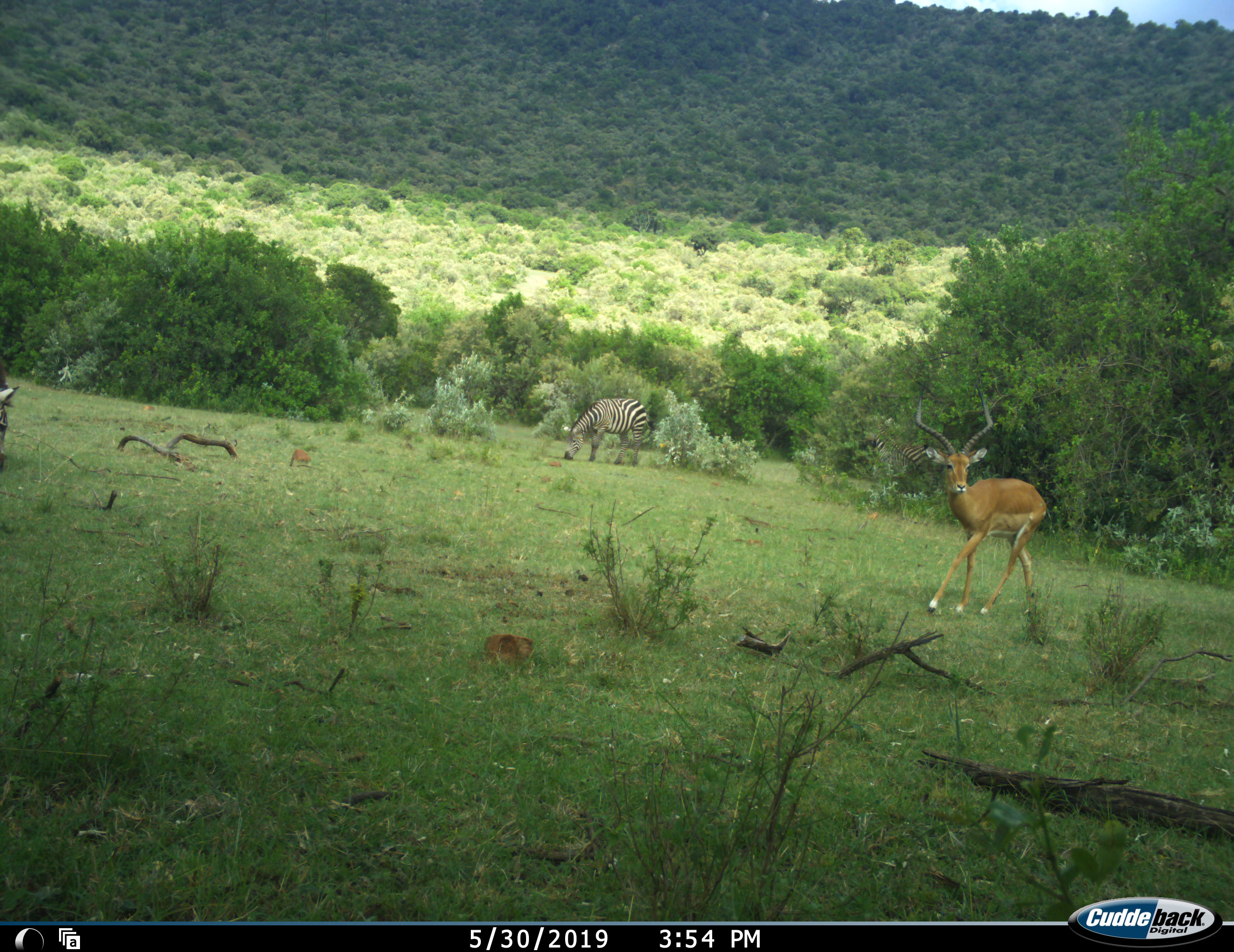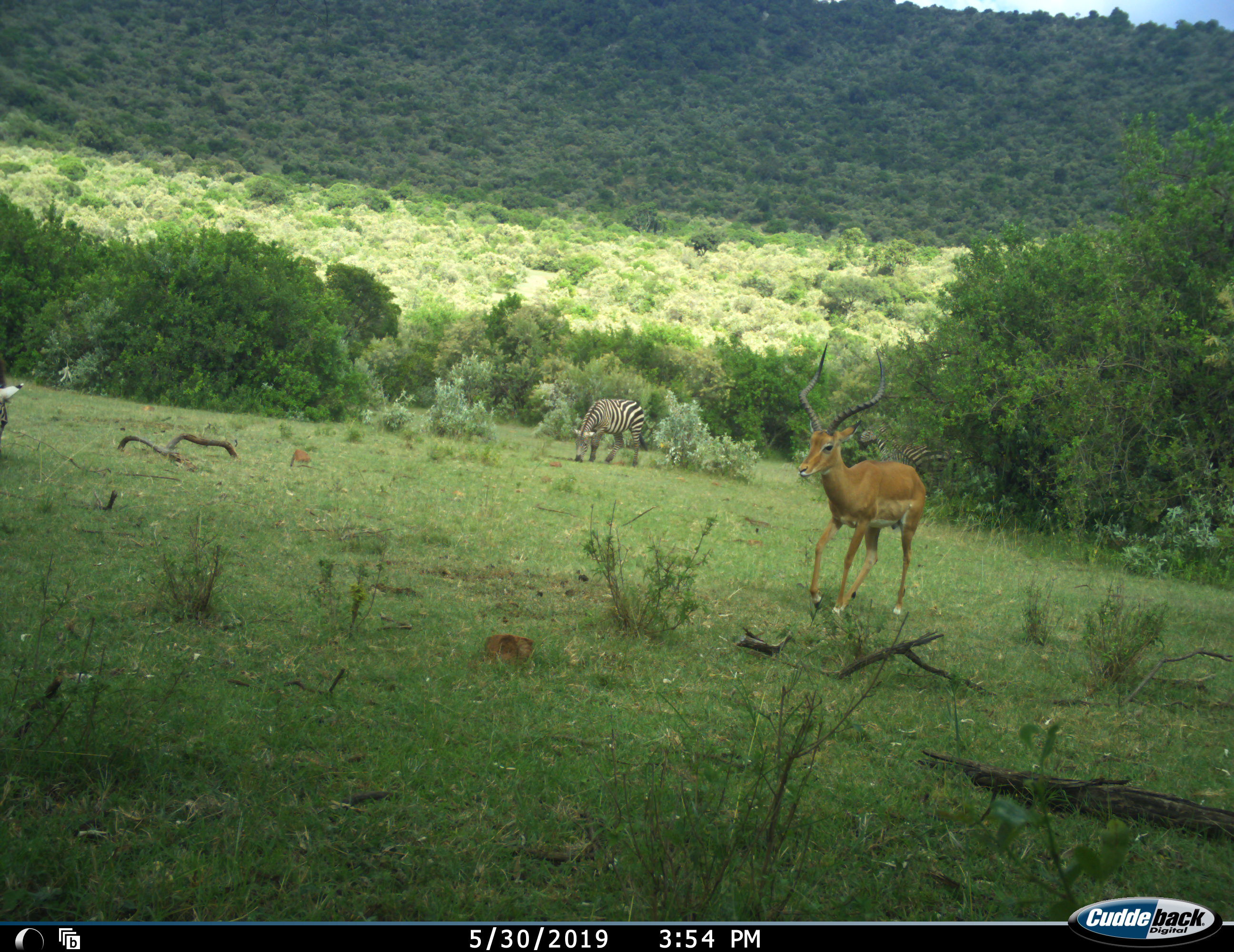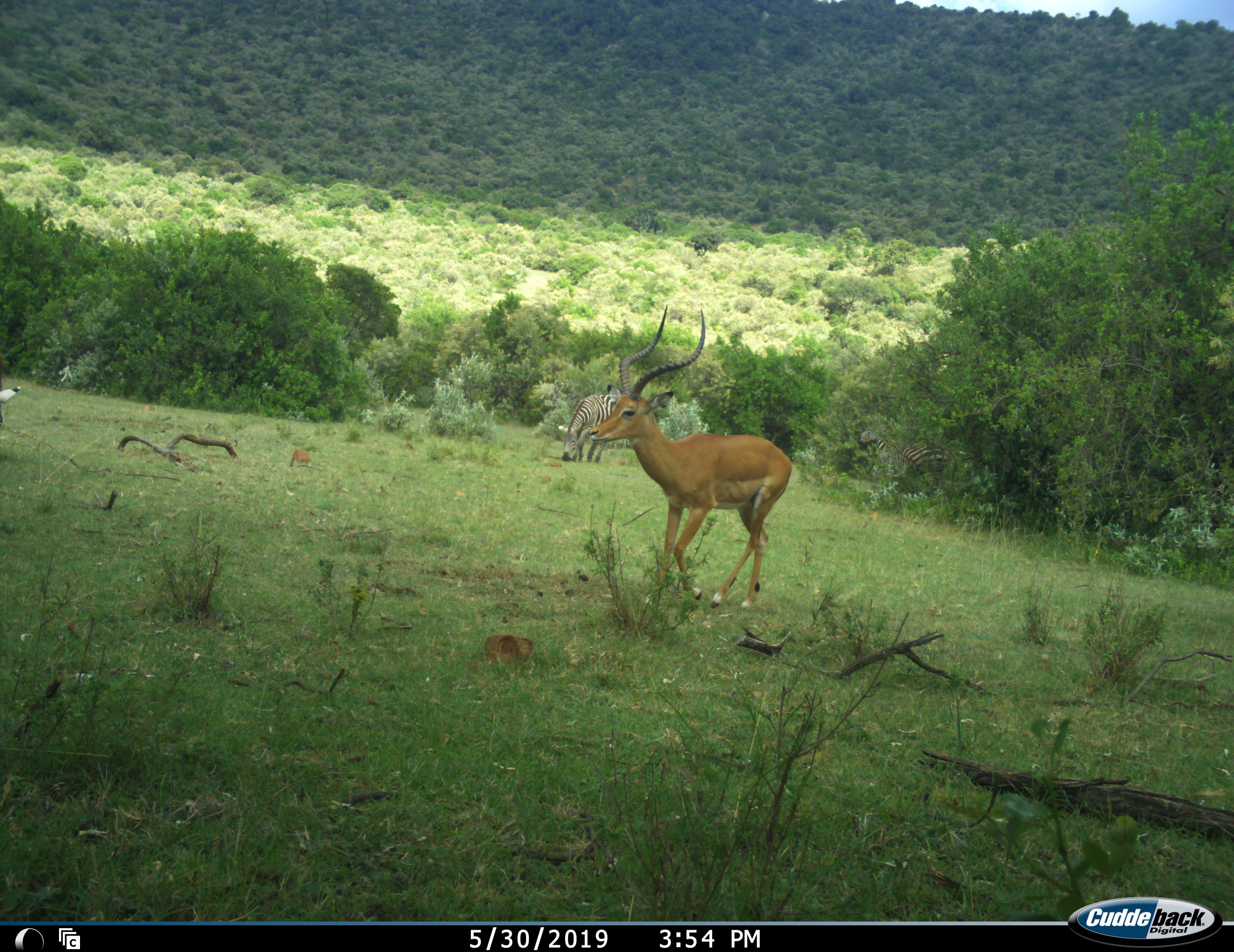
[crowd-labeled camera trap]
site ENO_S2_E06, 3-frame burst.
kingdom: Animalia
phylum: Chordata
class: Mammalia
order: Artiodactyla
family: Bovidae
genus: Aepyceros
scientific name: Aepyceros melampus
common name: impala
Impala (Aepyceros melampus), count 1. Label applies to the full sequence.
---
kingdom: Animalia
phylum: Chordata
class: Mammalia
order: Perissodactyla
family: Equidae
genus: Equus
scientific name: Equus quagga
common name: plains zebra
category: zebraplains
Zebraplains (plains zebra) (Equus quagga), count 2. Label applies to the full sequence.